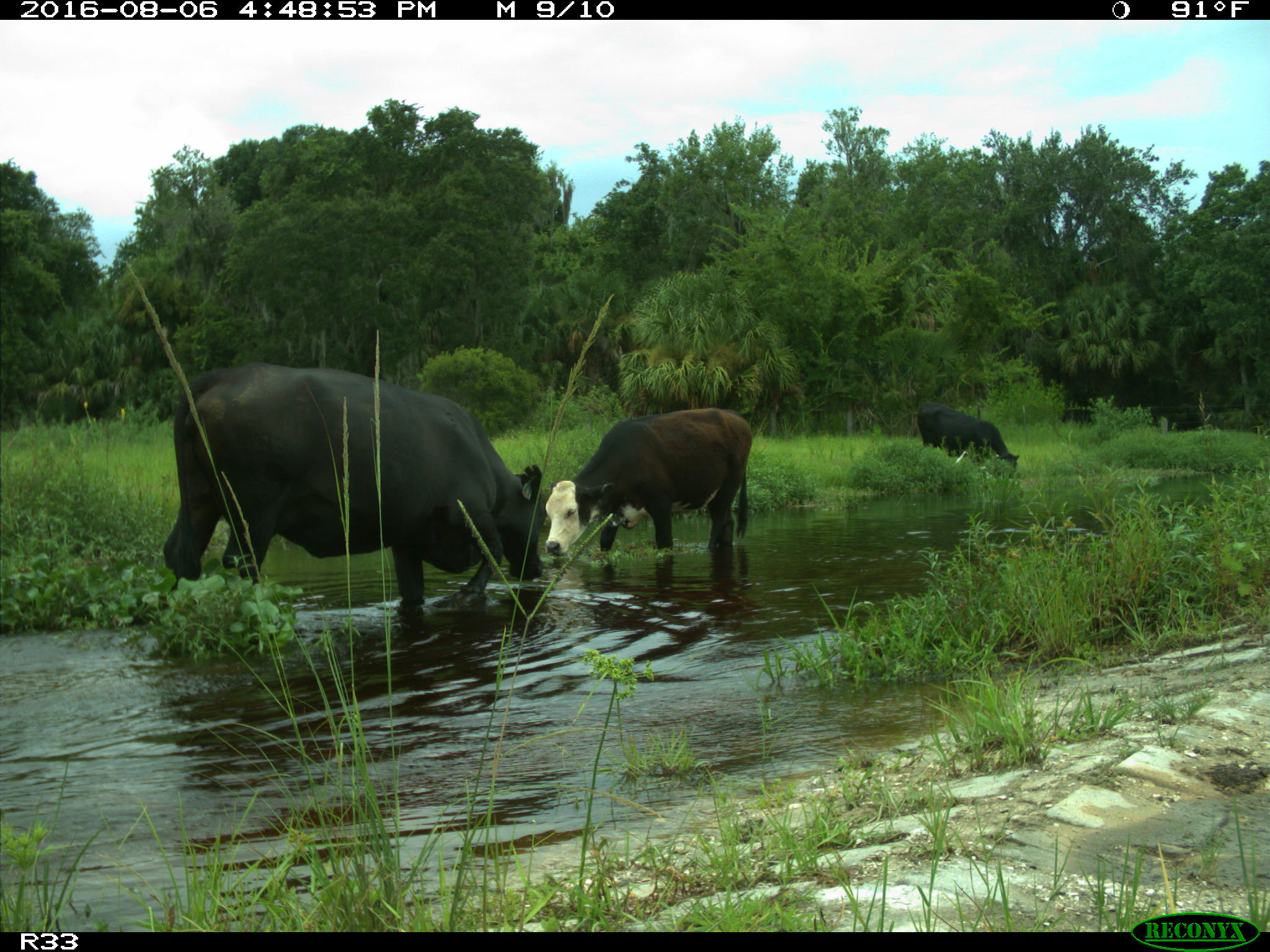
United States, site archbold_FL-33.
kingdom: Animalia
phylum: Chordata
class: Mammalia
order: Artiodactyla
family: Bovidae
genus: Bos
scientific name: Bos taurus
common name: domestic cow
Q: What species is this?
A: Bos taurus (domestic cow).